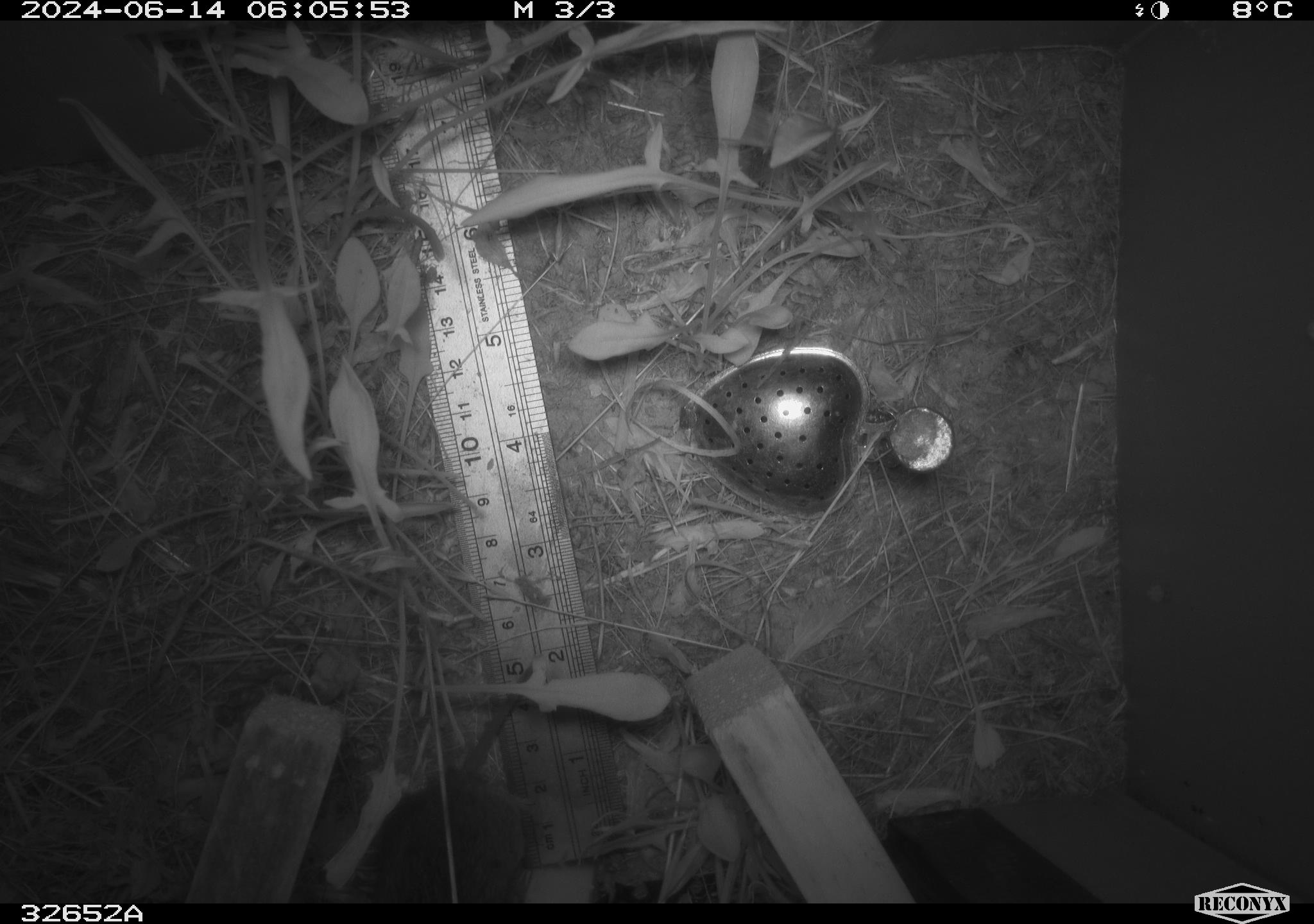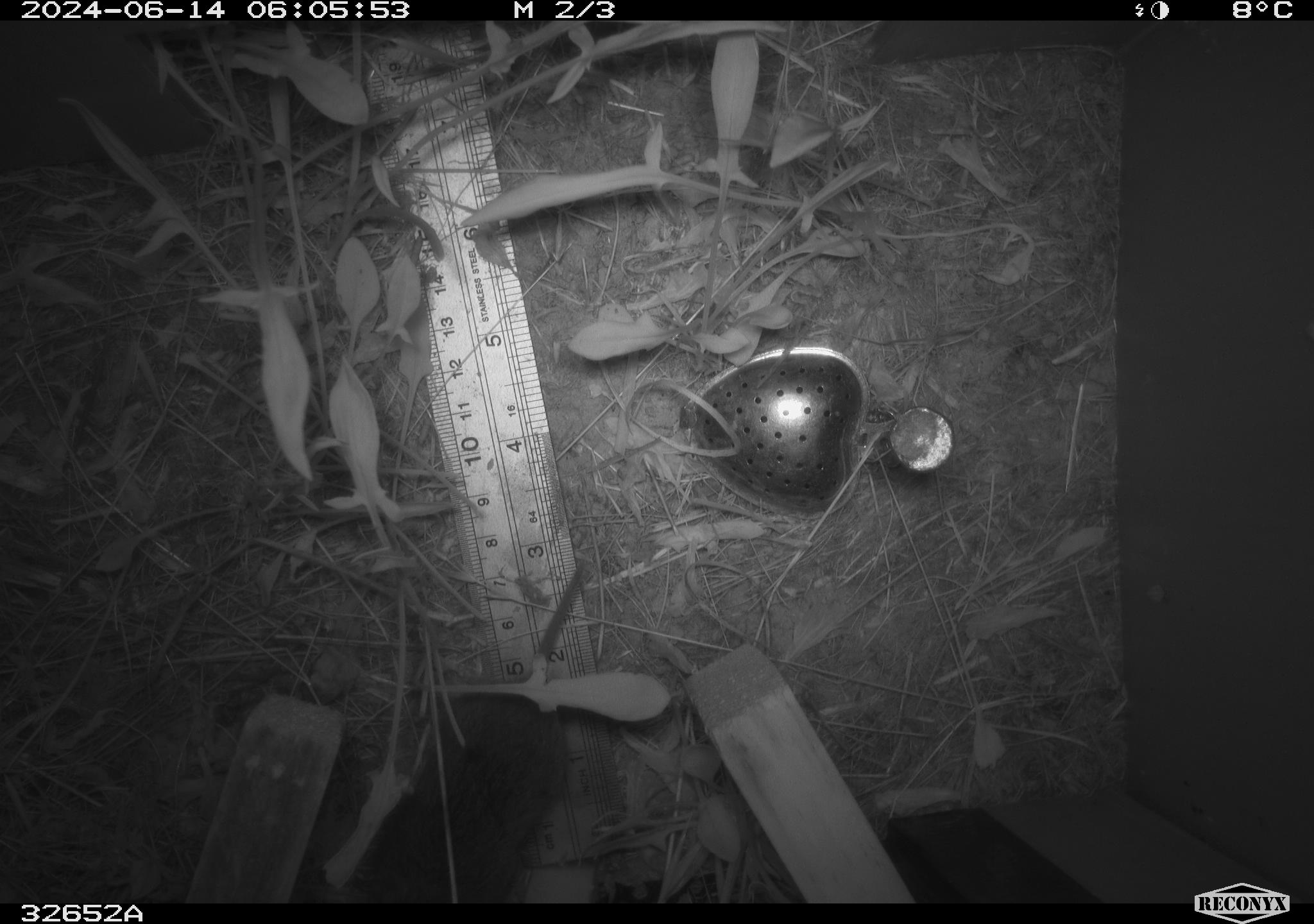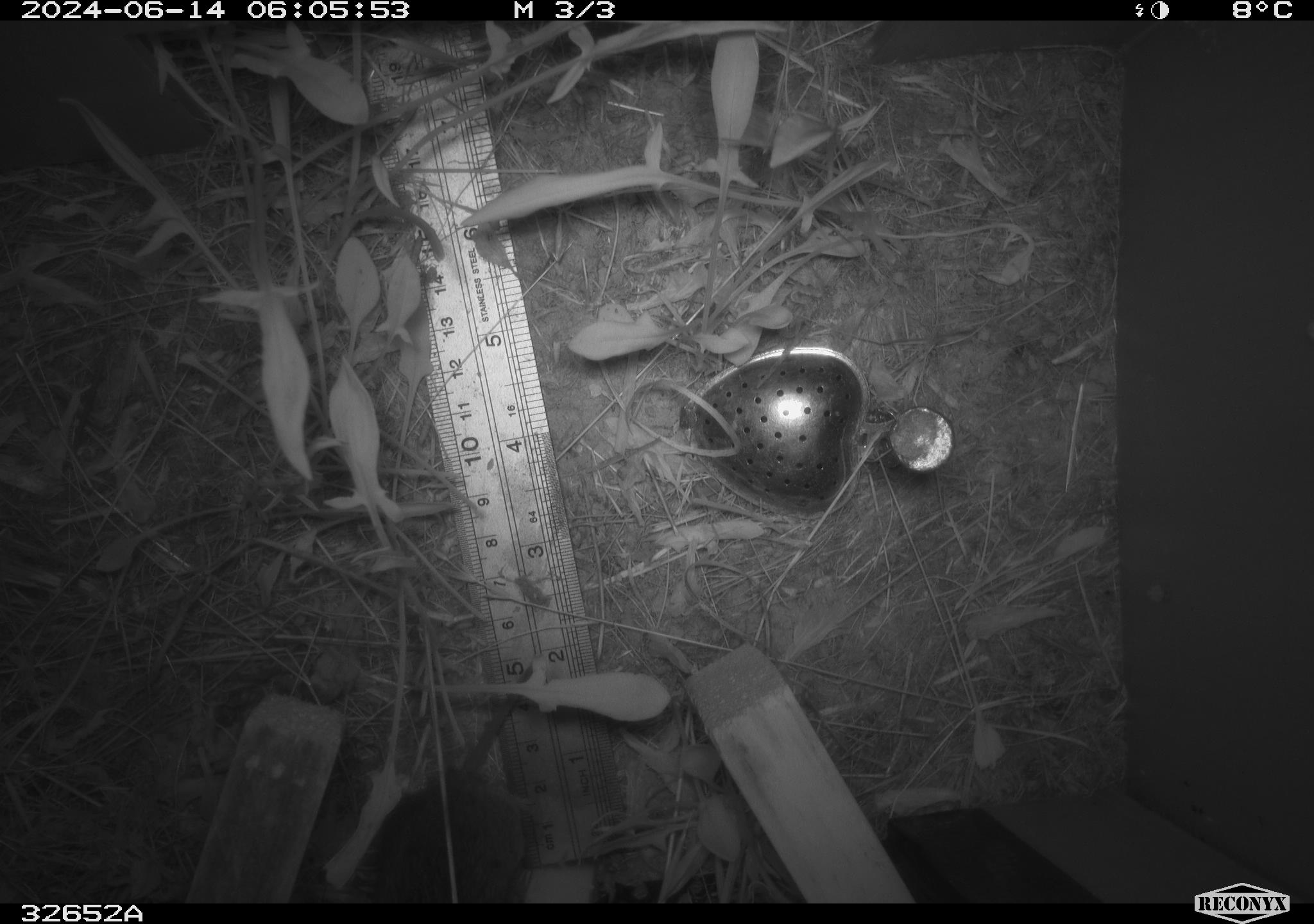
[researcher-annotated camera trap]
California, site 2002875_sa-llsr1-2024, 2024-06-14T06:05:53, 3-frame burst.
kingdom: Animalia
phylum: Chordata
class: Mammalia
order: Rodentia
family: Cricetidae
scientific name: Arvicolinae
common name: voles, lemmings, and muskrats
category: arvicolinae subfamily